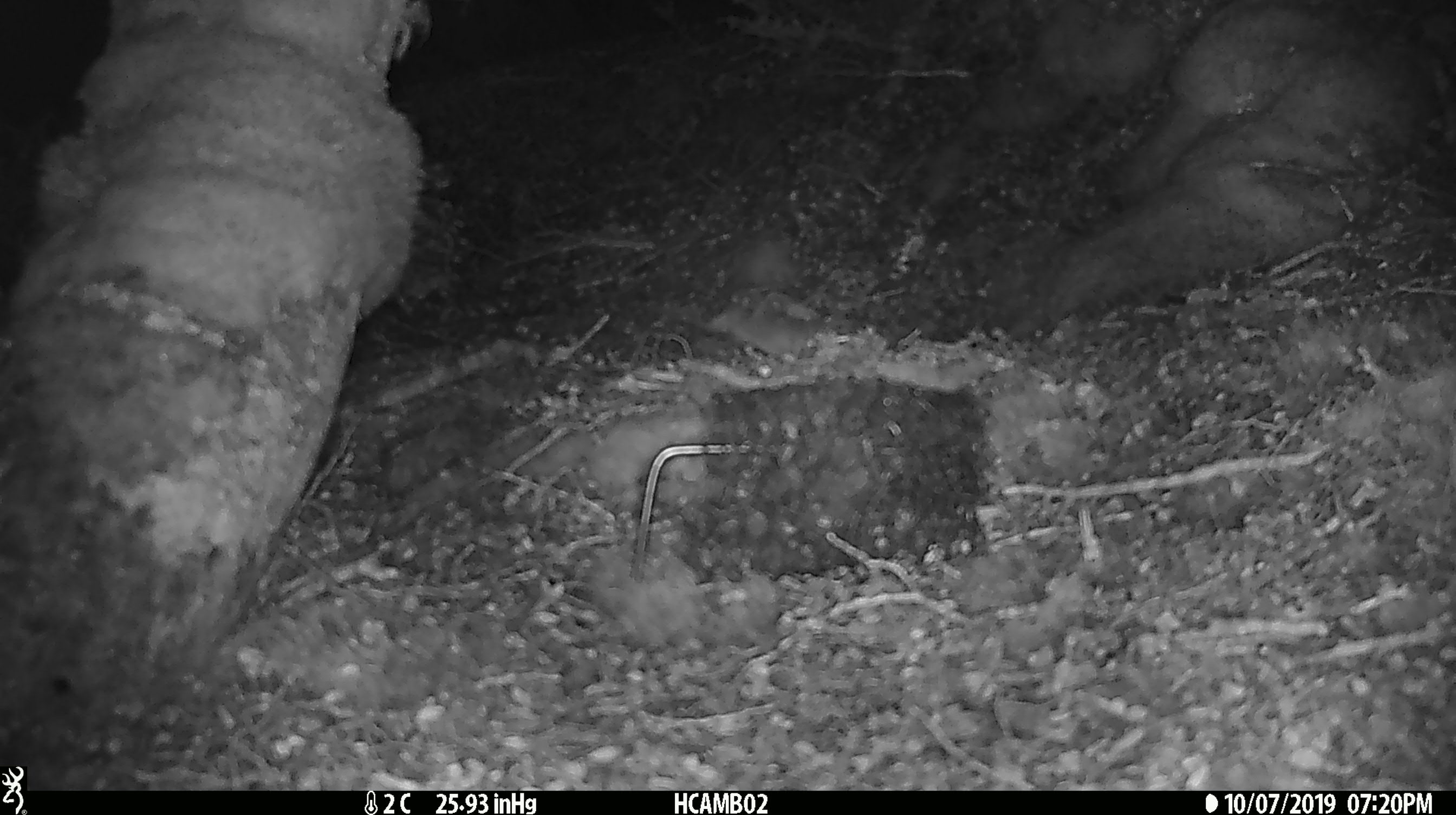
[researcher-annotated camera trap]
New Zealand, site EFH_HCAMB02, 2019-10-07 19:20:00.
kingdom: Animalia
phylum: Chordata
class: Mammalia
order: Rodentia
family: Muridae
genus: Mus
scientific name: Mus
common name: mouse